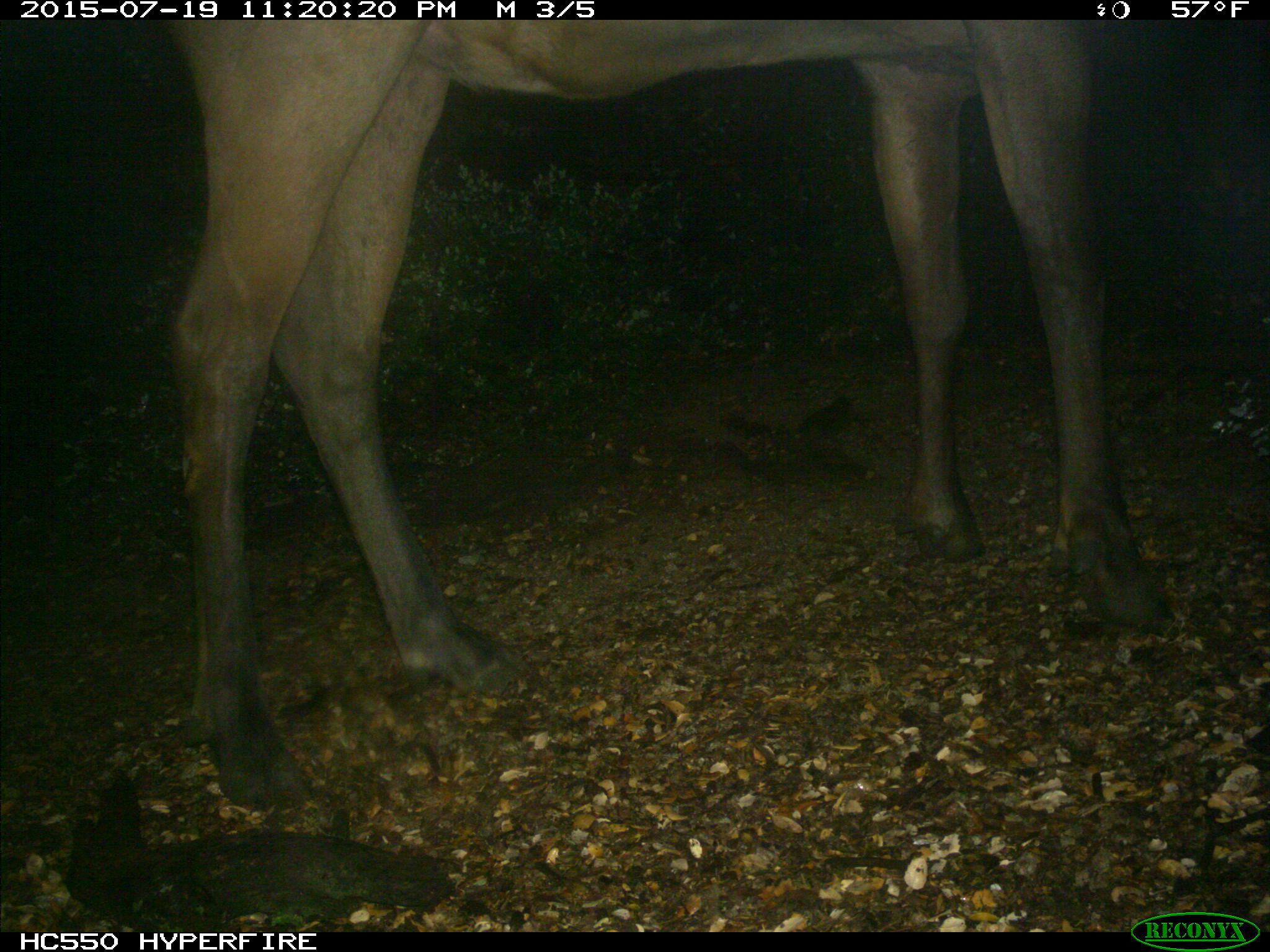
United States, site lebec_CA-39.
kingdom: Animalia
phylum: Chordata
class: Mammalia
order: Artiodactyla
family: Cervidae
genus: Cervus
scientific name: Cervus canadensis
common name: elk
Cervus canadensis (elk).